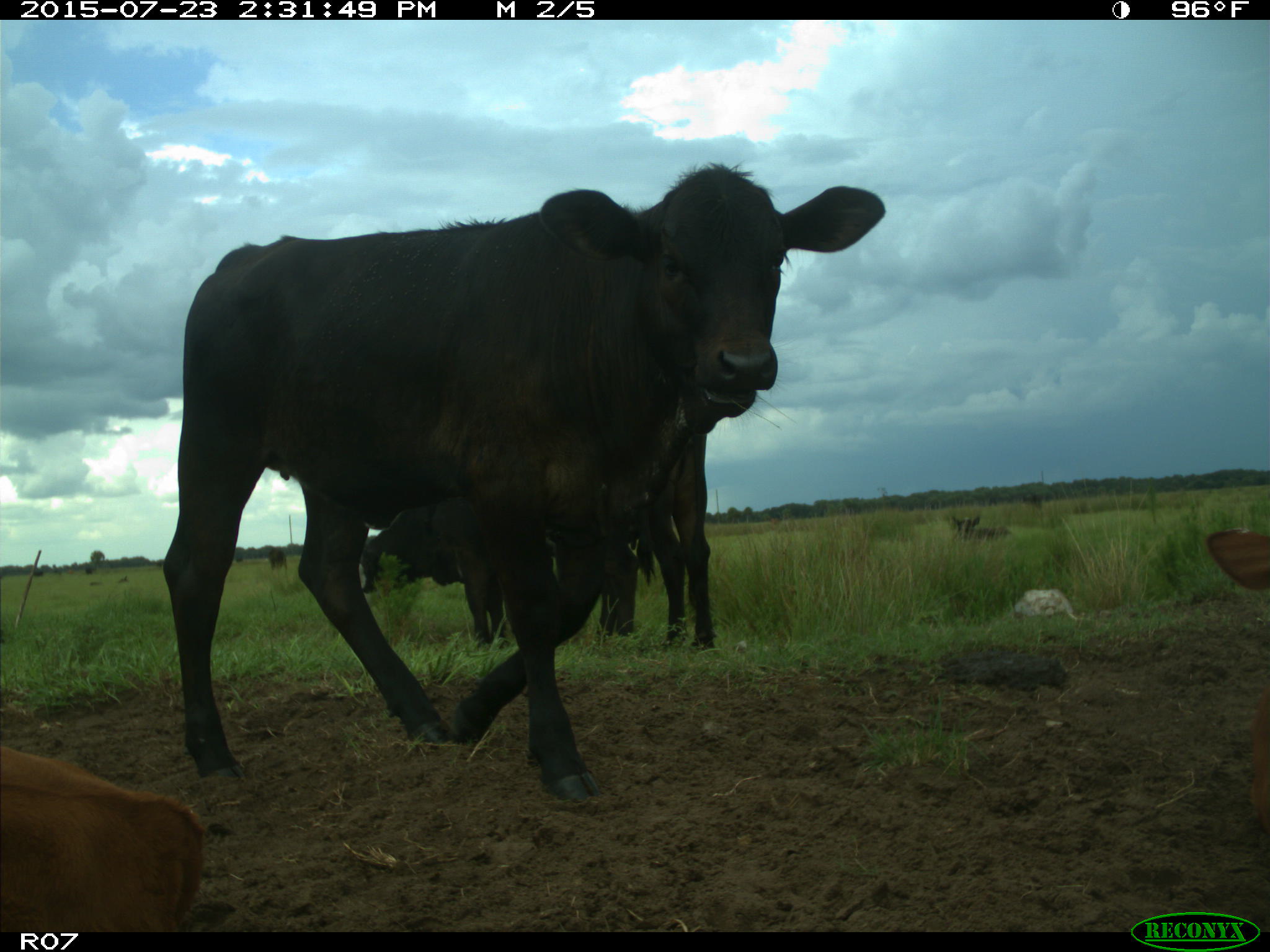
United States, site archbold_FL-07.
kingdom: Animalia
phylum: Chordata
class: Mammalia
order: Artiodactyla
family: Bovidae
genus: Bos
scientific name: Bos taurus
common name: domestic cow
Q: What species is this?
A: Bos taurus (domestic cow).